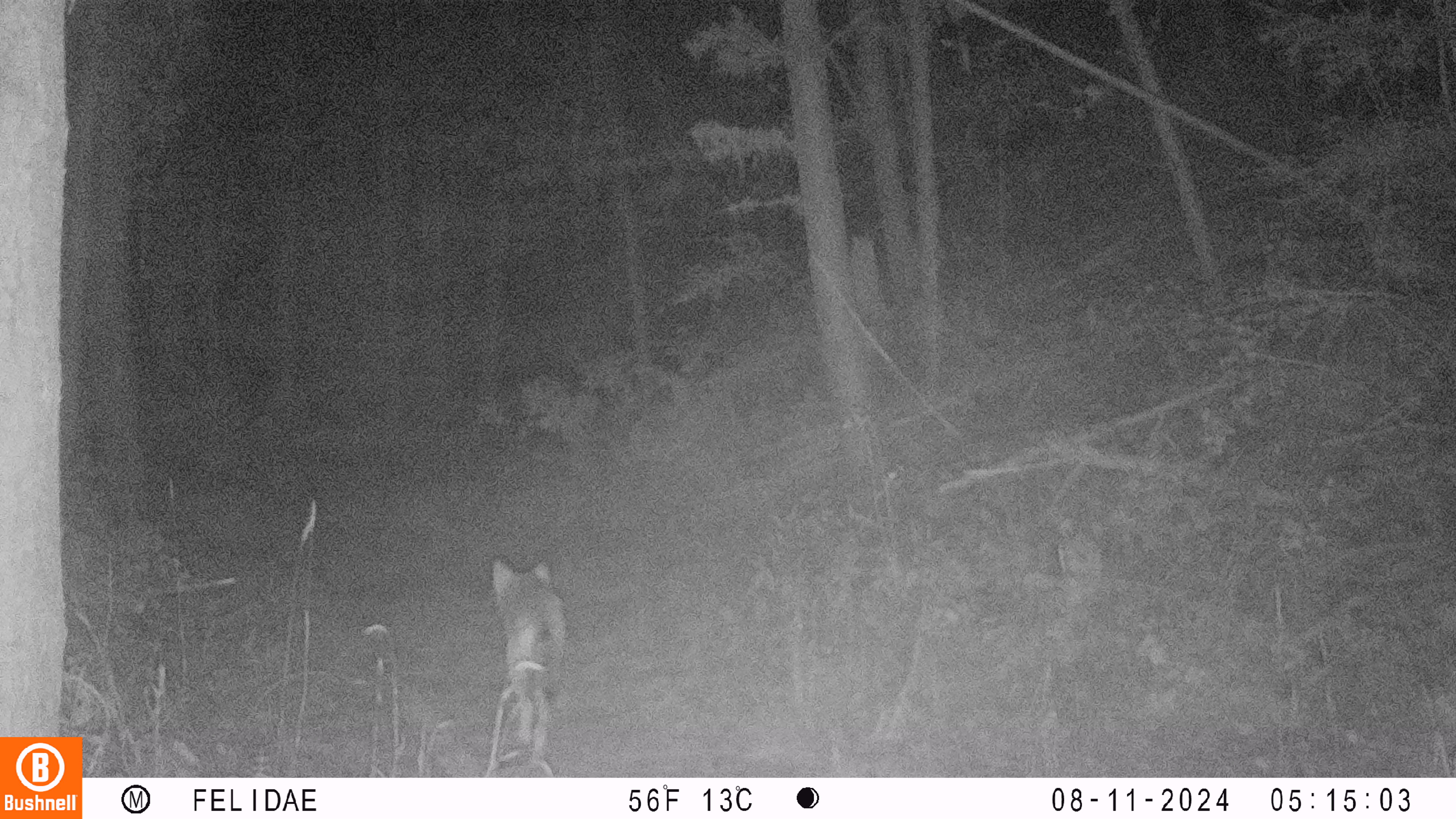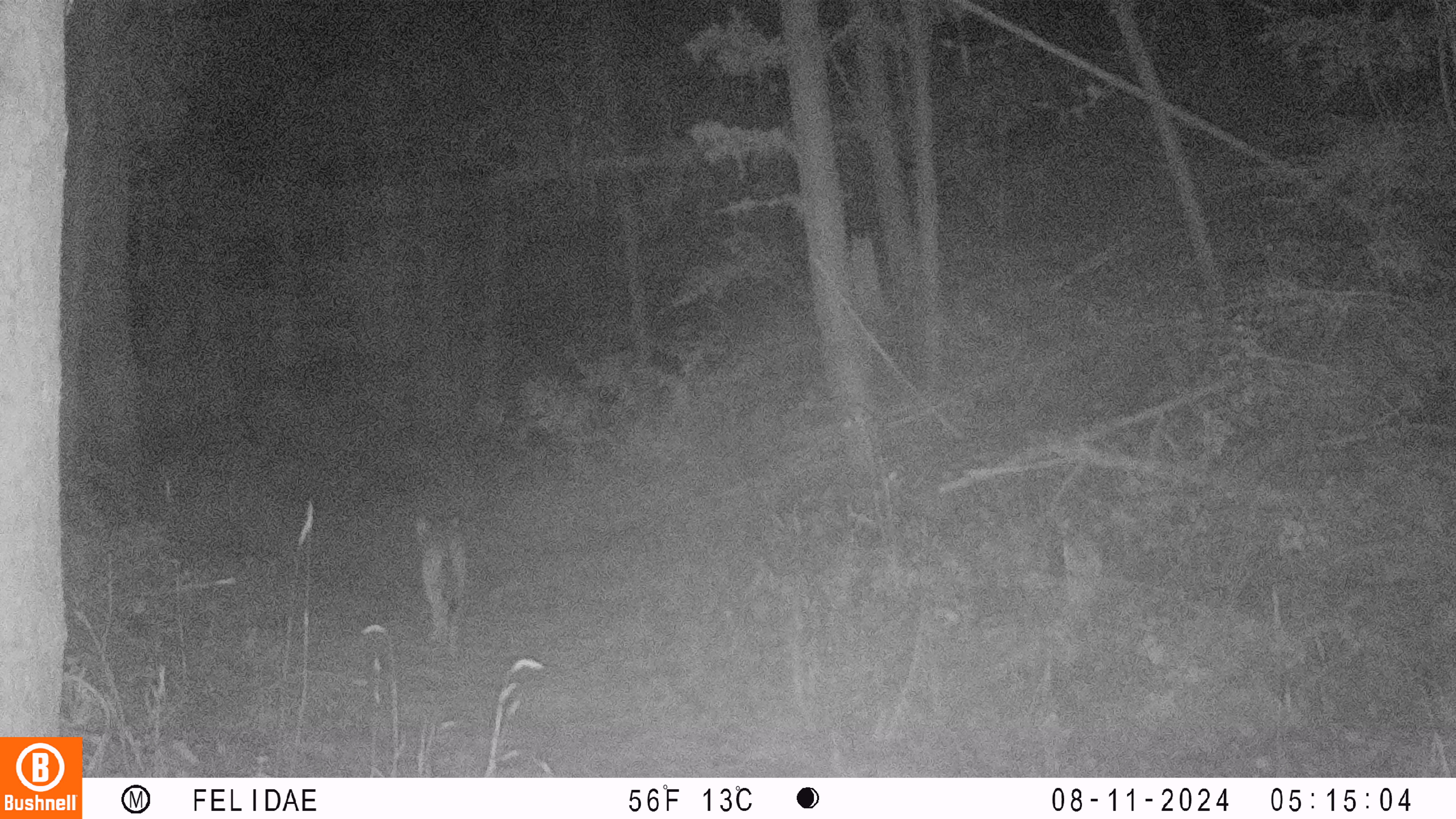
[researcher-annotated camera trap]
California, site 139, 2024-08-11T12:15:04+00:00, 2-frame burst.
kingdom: Animalia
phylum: Chordata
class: Mammalia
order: Carnivora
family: Canidae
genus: Canis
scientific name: Canis latrans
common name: coyote